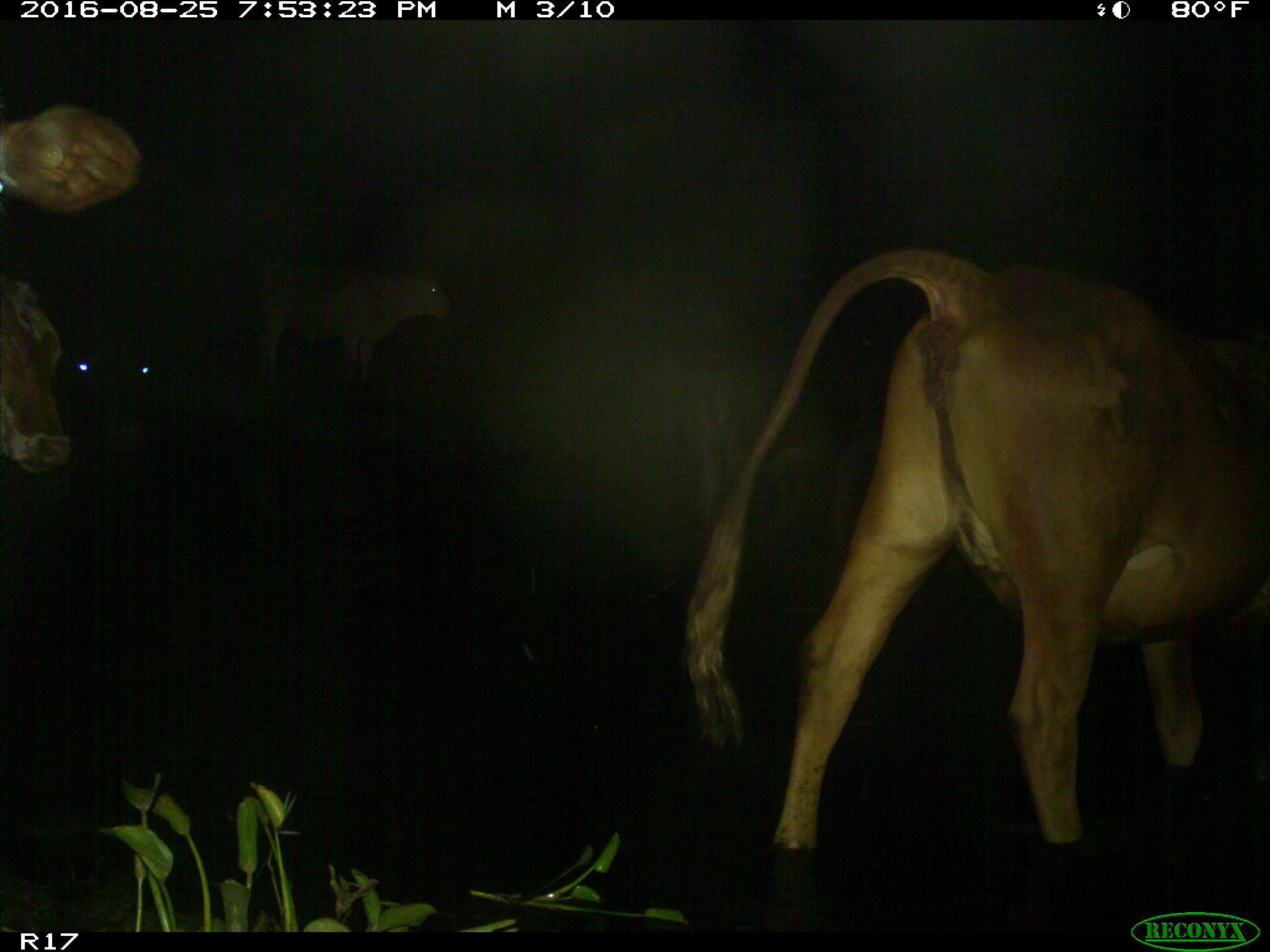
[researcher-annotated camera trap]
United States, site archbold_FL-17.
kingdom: Animalia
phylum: Chordata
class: Mammalia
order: Artiodactyla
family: Bovidae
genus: Bos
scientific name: Bos taurus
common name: domestic cow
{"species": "Bos taurus (domestic cow)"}